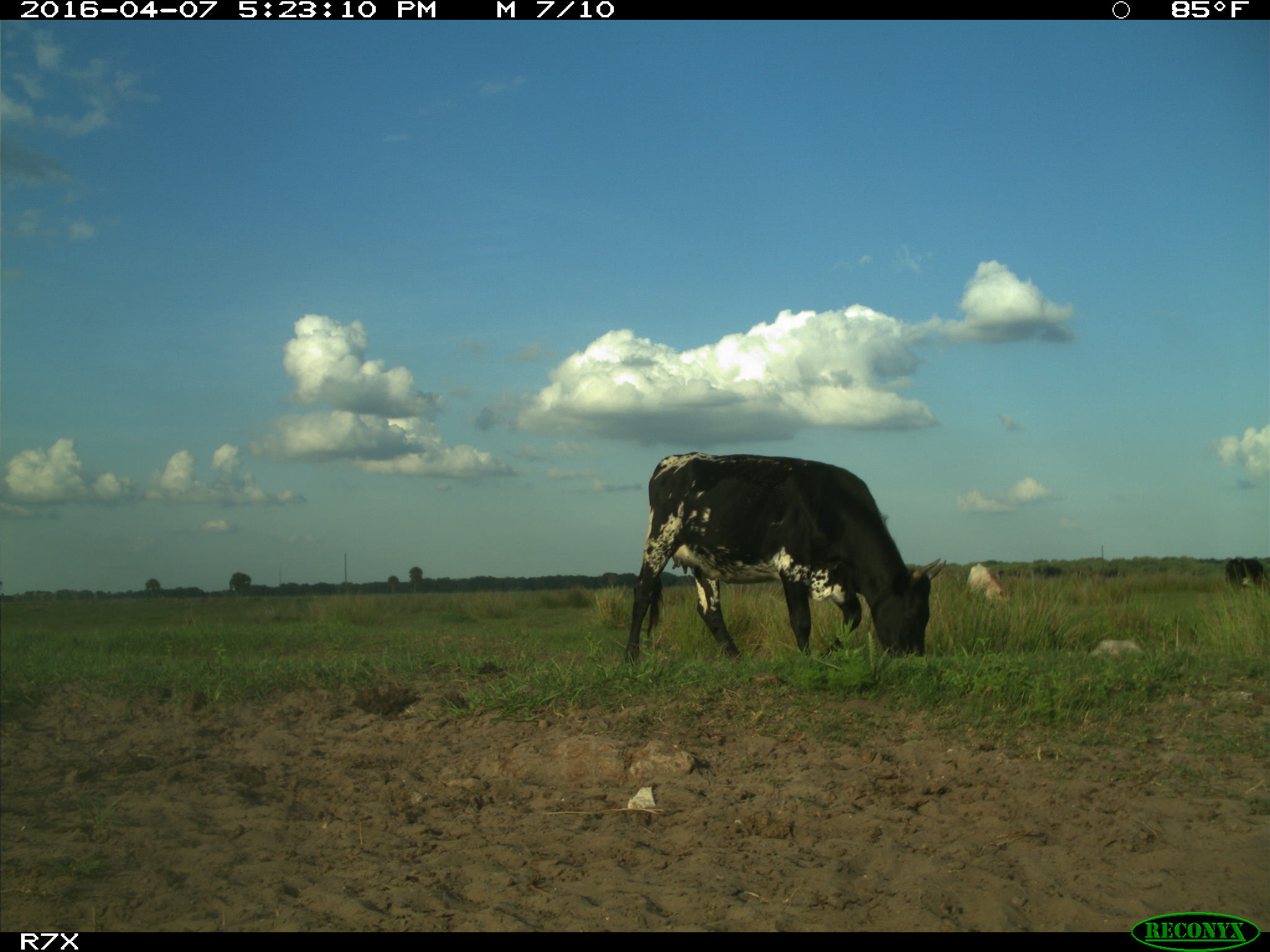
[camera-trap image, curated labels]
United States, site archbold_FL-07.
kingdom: Animalia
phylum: Chordata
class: Mammalia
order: Artiodactyla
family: Bovidae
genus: Bos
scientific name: Bos taurus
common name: domestic cow